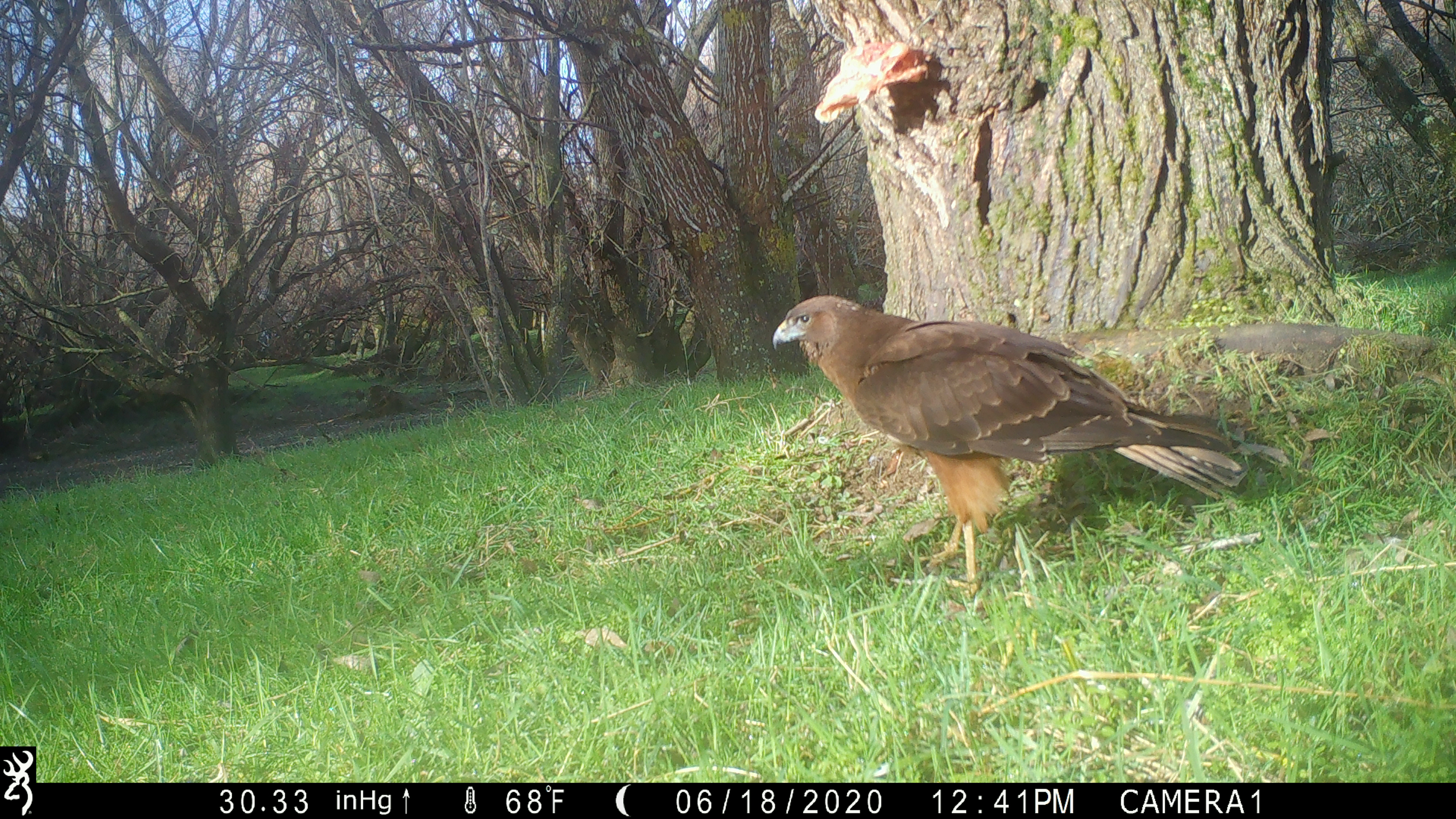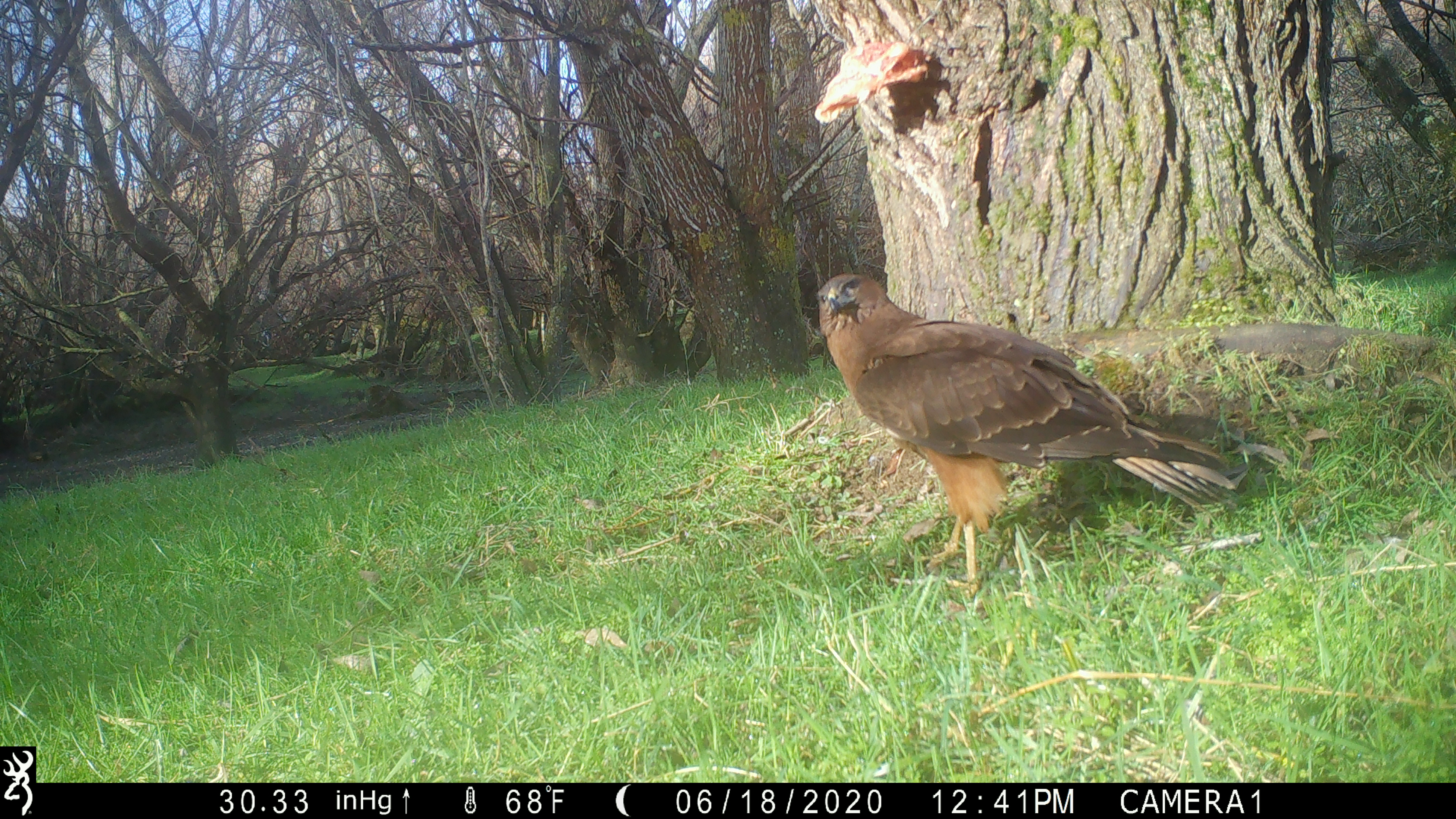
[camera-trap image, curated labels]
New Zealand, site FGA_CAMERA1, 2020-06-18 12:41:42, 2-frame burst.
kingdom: Animalia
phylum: Chordata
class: Aves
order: Accipitriformes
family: Accipitridae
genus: Circus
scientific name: Circus approximans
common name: swamp harrier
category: harrier